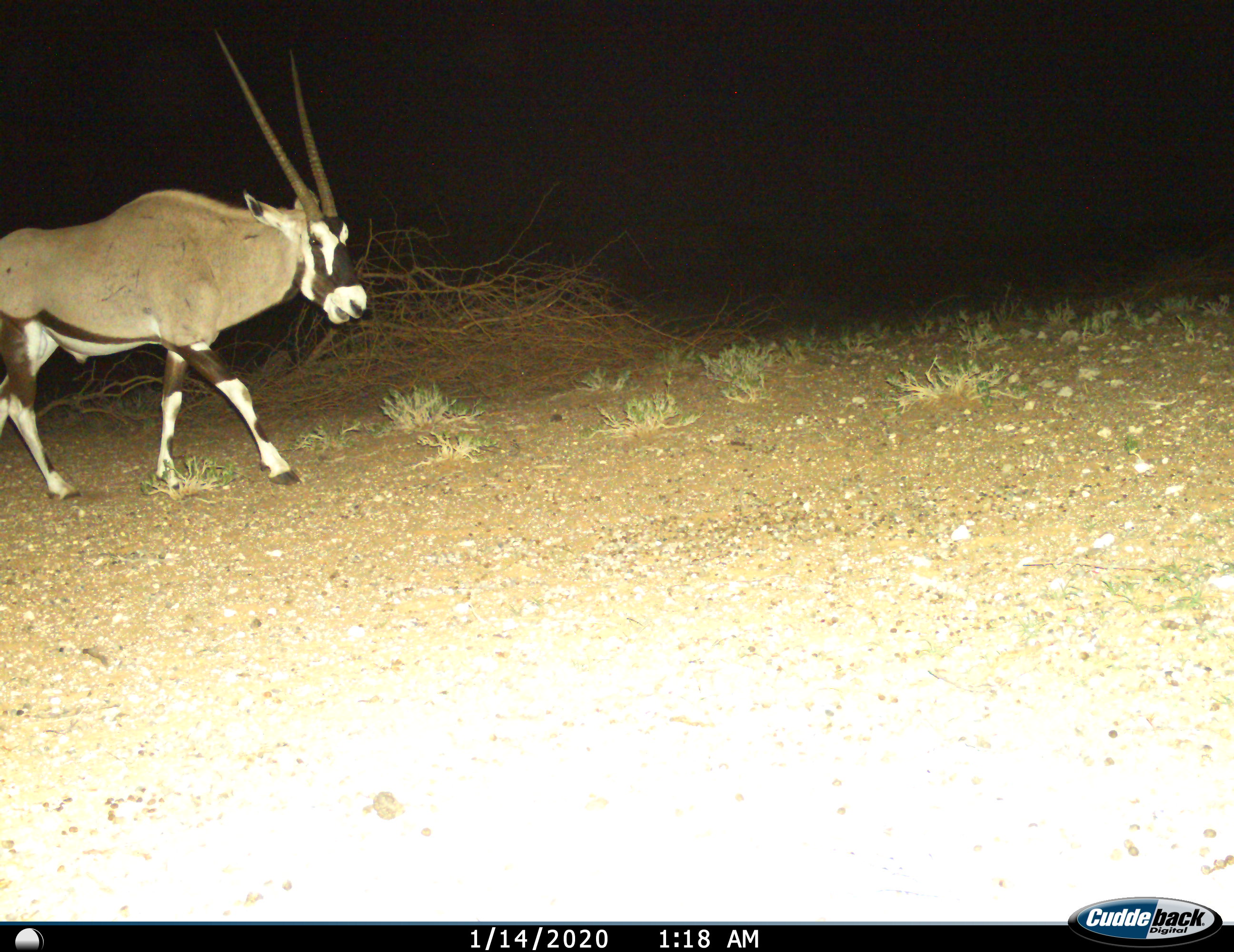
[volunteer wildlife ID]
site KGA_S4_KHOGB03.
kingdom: Animalia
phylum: Chordata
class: Mammalia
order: Artiodactyla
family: Bovidae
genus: Oryx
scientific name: Oryx gazella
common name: gemsbok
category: oryx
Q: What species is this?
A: Oryx (gemsbok) (Oryx gazella).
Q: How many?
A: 1.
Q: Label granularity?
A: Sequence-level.